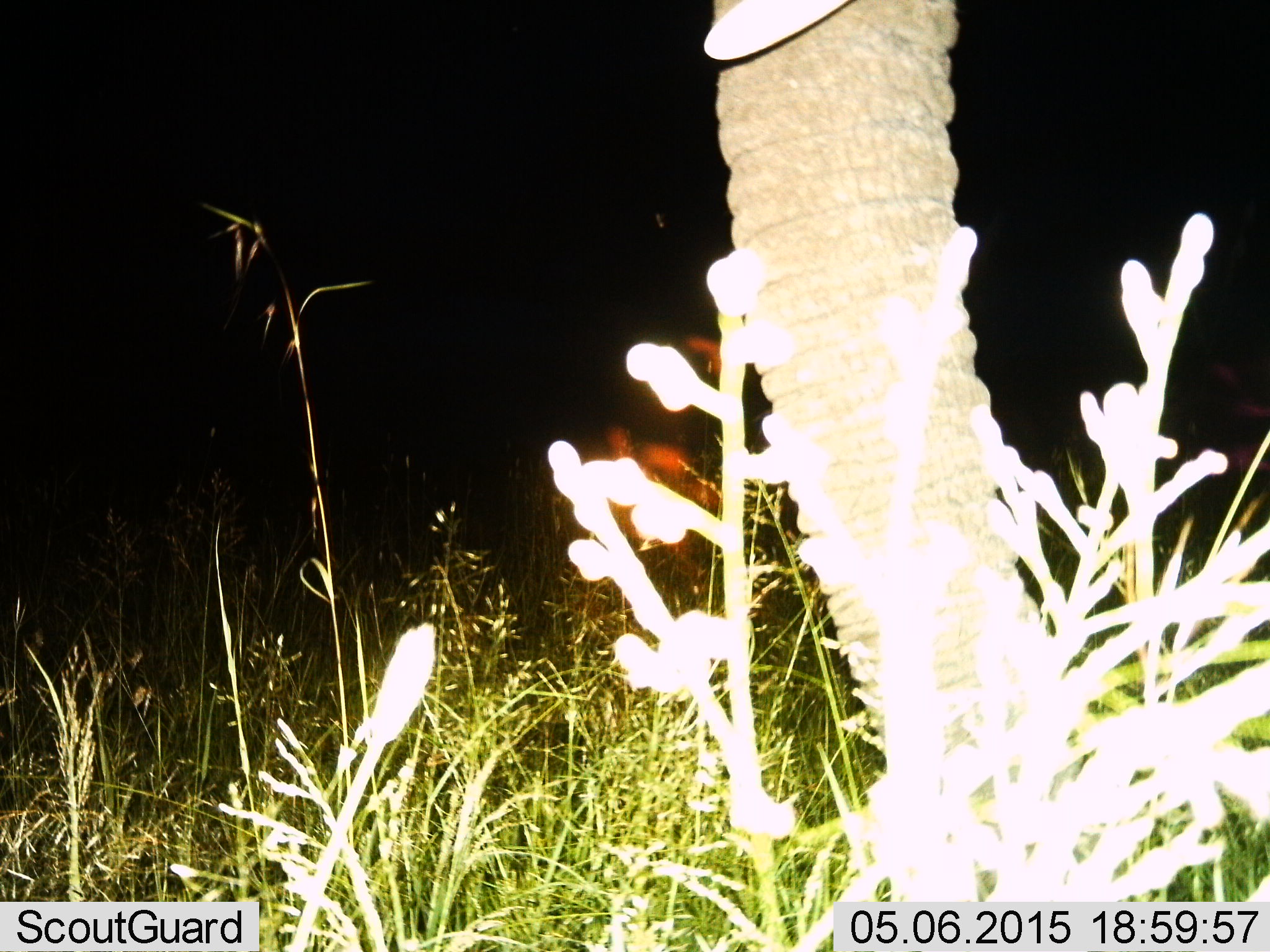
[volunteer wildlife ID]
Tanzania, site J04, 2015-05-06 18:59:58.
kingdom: Animalia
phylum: Chordata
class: Mammalia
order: Proboscidea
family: Elephantidae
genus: Loxodonta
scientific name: Loxodonta africana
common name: african bush elephant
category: elephant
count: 1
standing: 80%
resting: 0%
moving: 20%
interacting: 0%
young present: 0%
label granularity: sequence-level